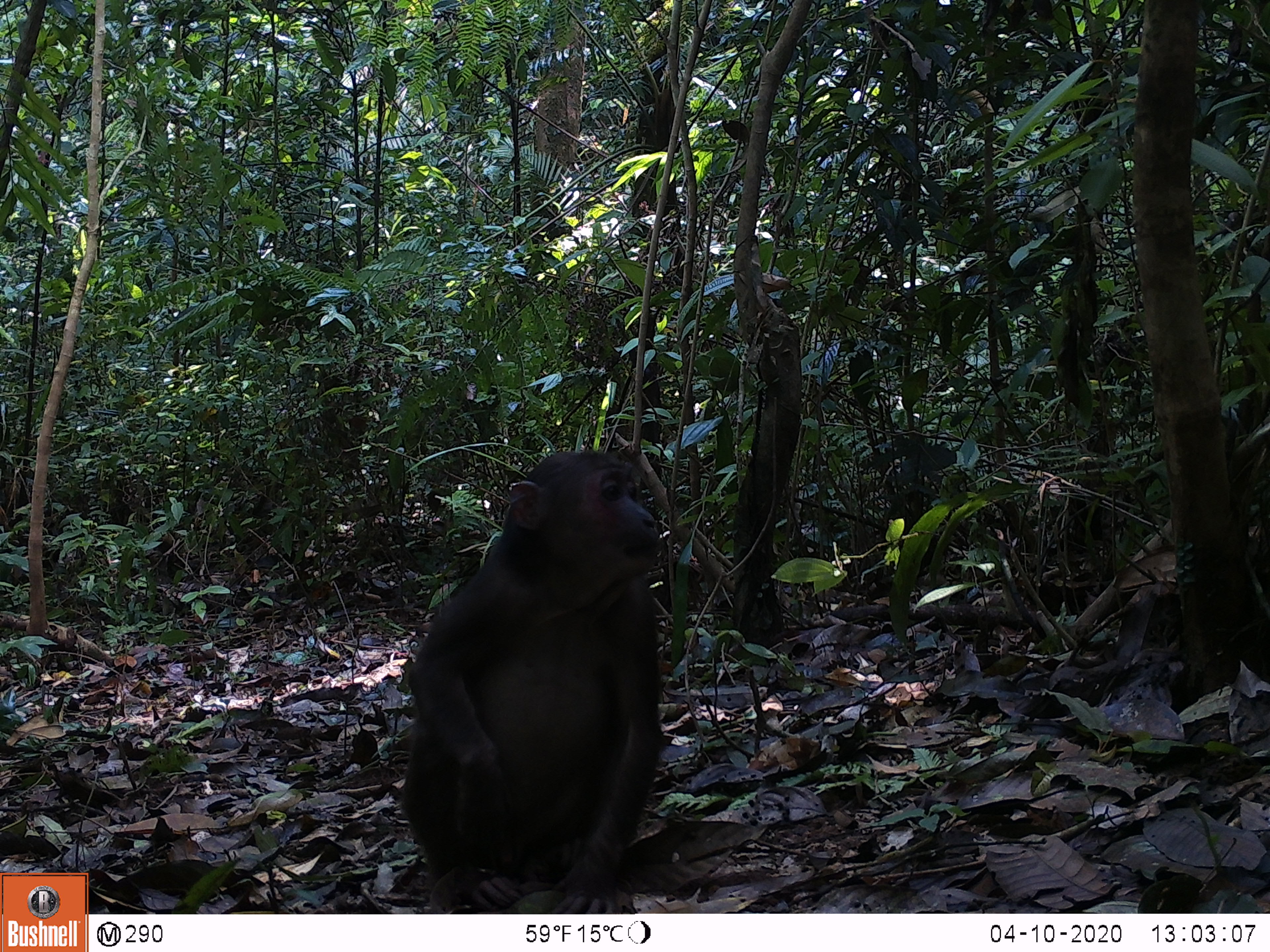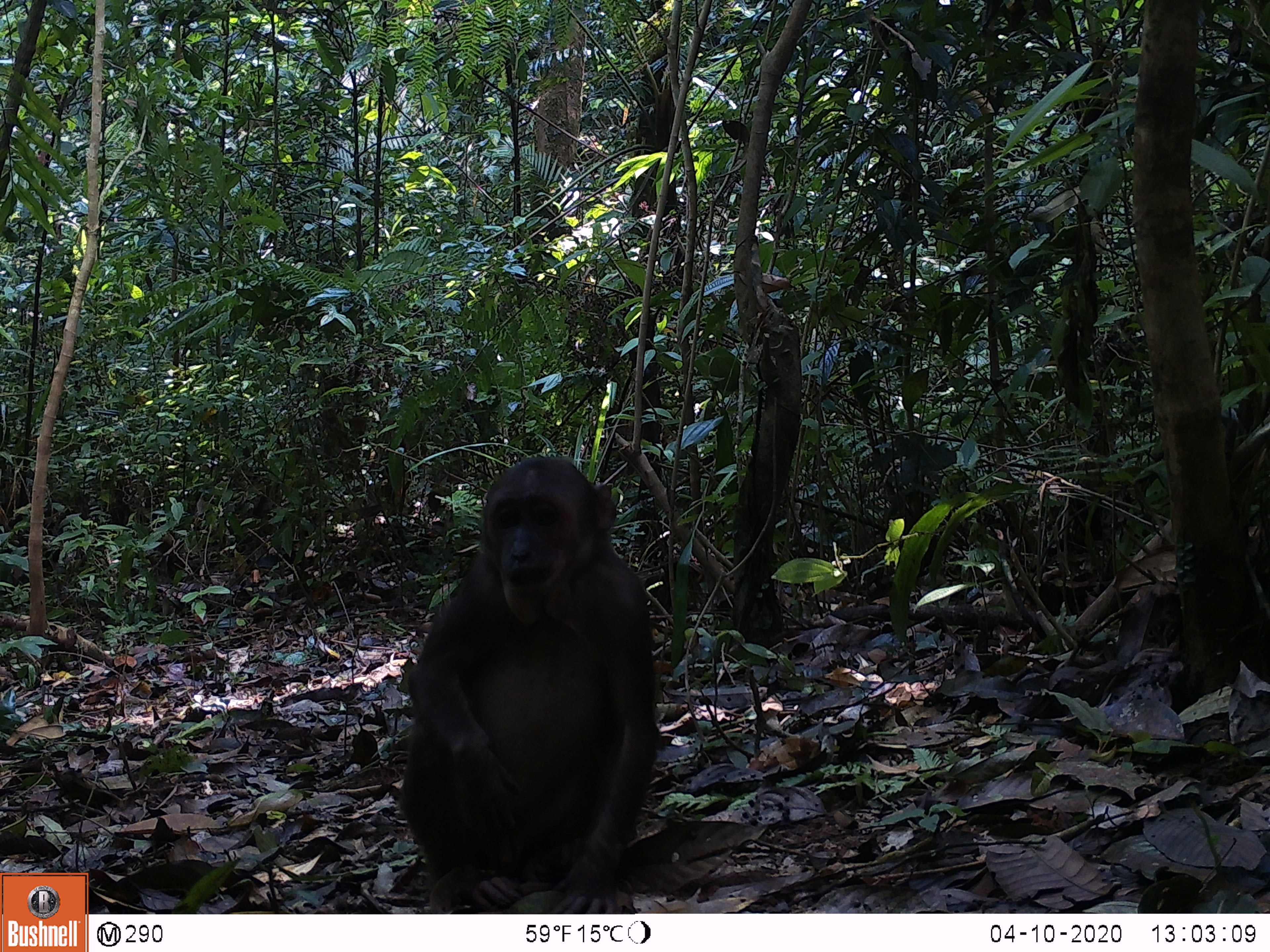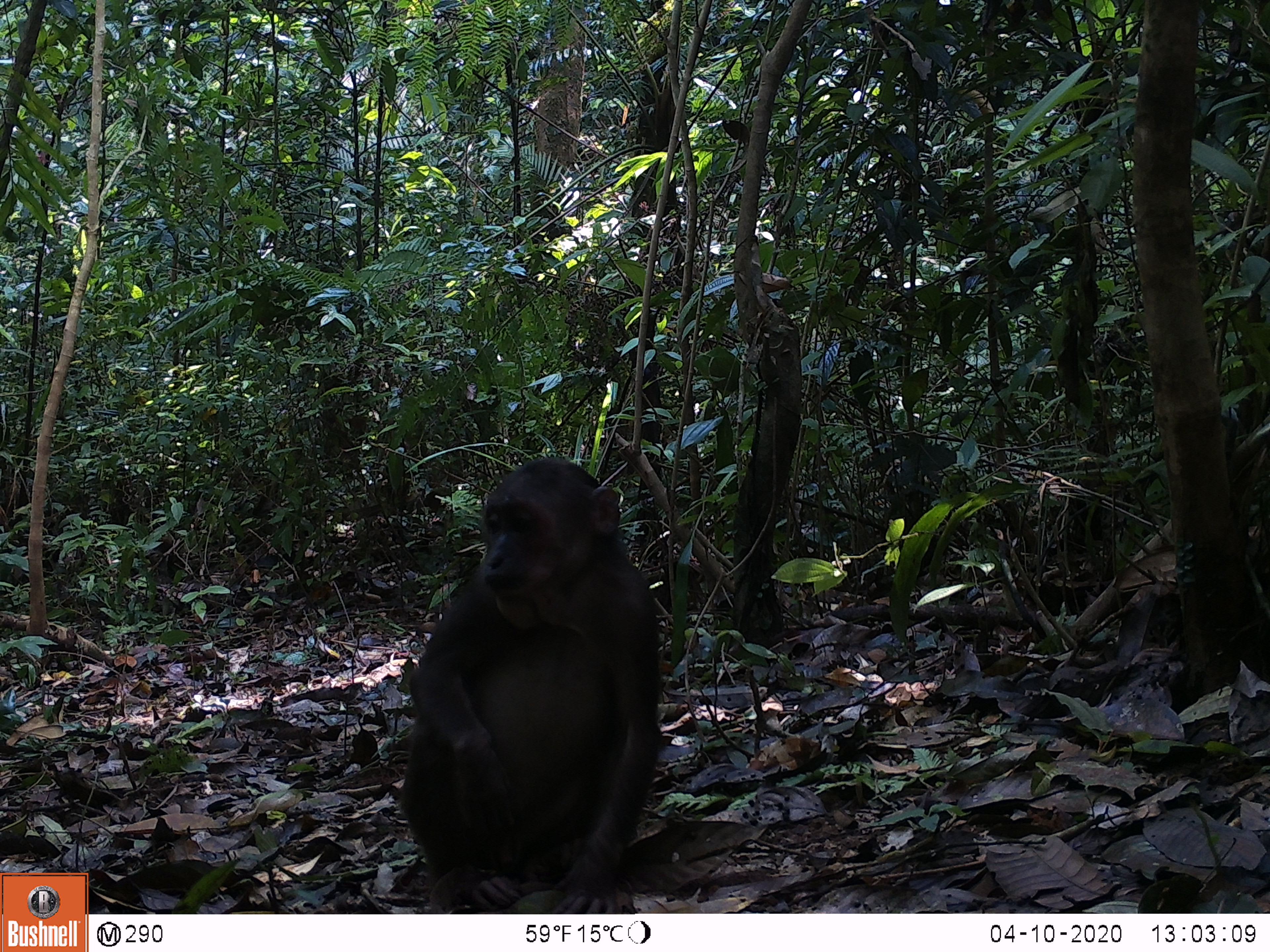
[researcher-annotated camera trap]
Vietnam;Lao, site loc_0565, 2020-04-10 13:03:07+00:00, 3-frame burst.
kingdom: Animalia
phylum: Chordata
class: Mammalia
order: Primates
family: Cercopithecidae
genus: Macaca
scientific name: Macaca arctoides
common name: stump-tailed macaque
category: stump tailed macaque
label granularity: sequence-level